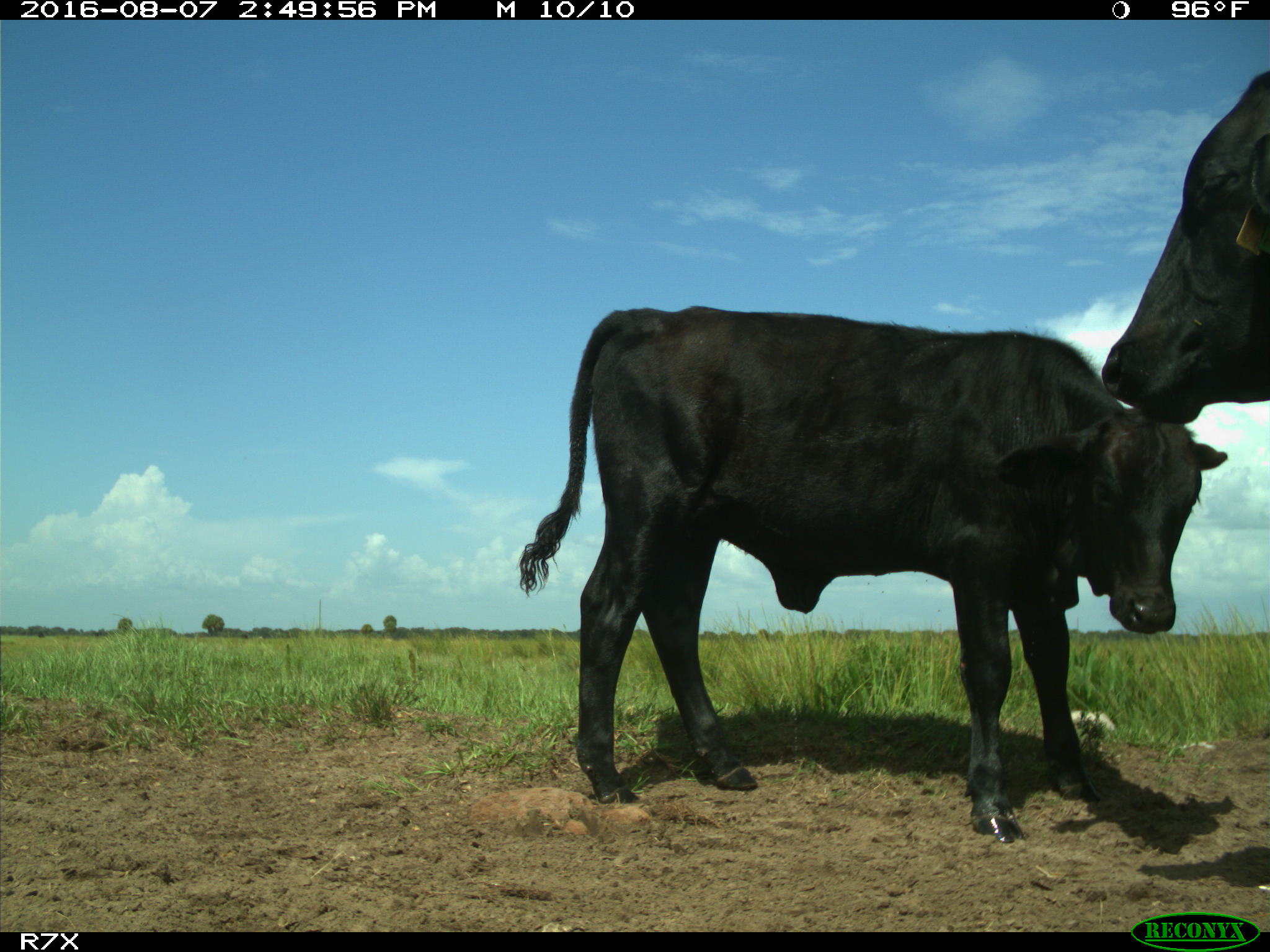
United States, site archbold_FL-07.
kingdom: Animalia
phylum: Chordata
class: Mammalia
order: Artiodactyla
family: Bovidae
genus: Bos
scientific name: Bos taurus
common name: domestic cow